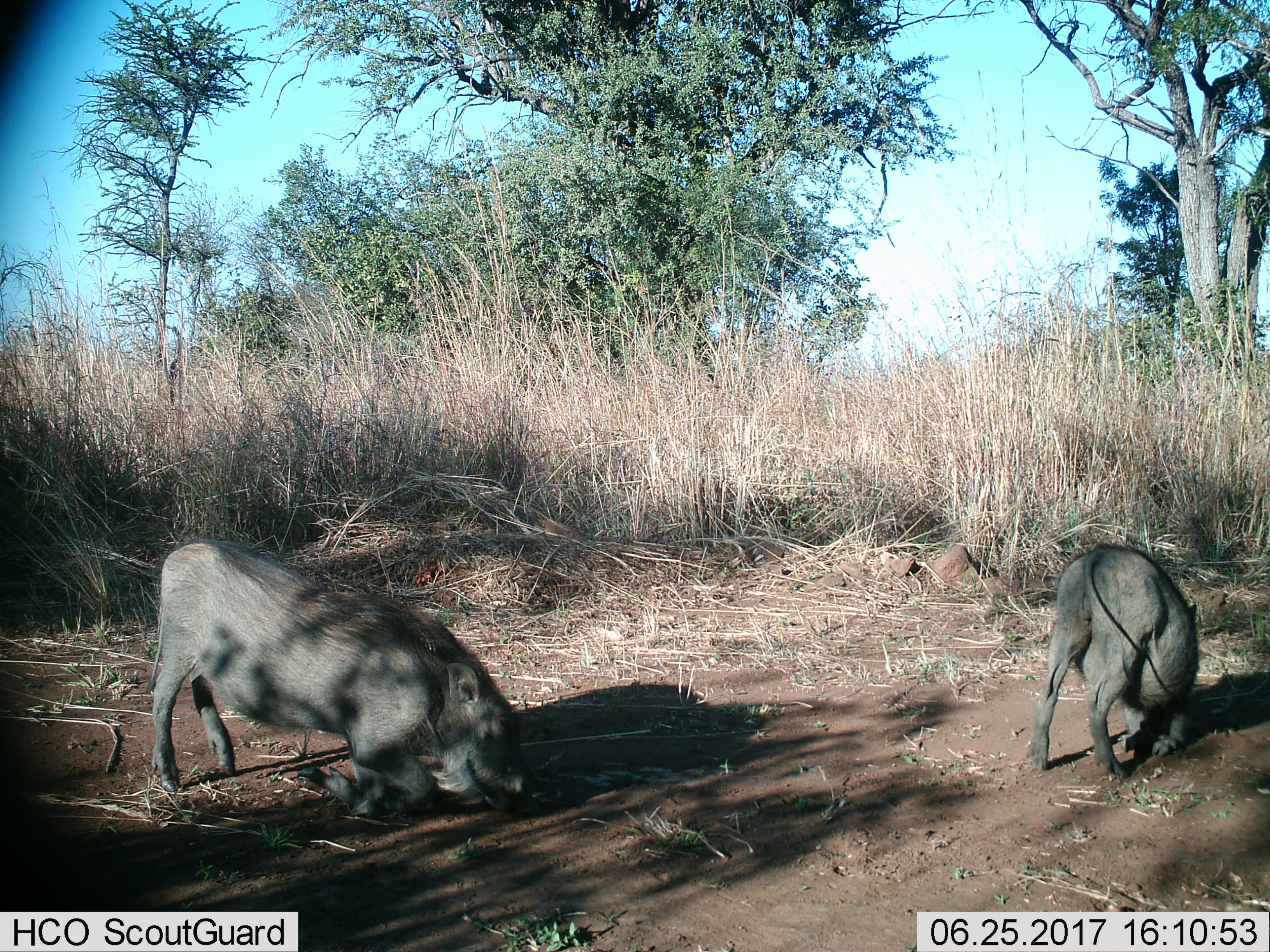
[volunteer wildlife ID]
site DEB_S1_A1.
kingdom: Animalia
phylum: Chordata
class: Mammalia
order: Artiodactyla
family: Suidae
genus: Phacochoerus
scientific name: Phacochoerus africanus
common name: warthog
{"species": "warthog (Phacochoerus africanus)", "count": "2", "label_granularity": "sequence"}